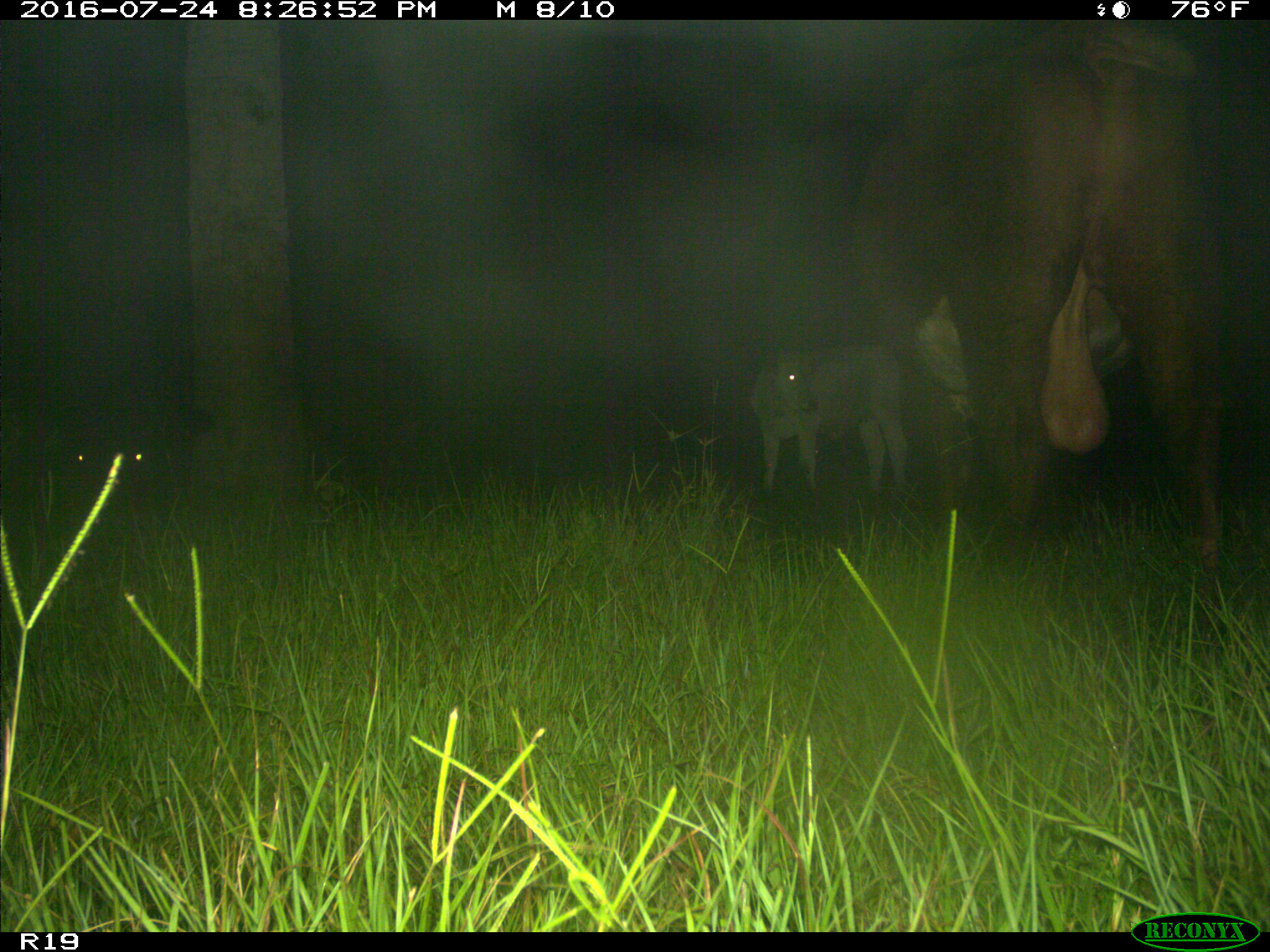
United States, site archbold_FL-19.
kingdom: Animalia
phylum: Chordata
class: Mammalia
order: Artiodactyla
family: Bovidae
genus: Bos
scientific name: Bos taurus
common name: domestic cow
Bos taurus (domestic cow).